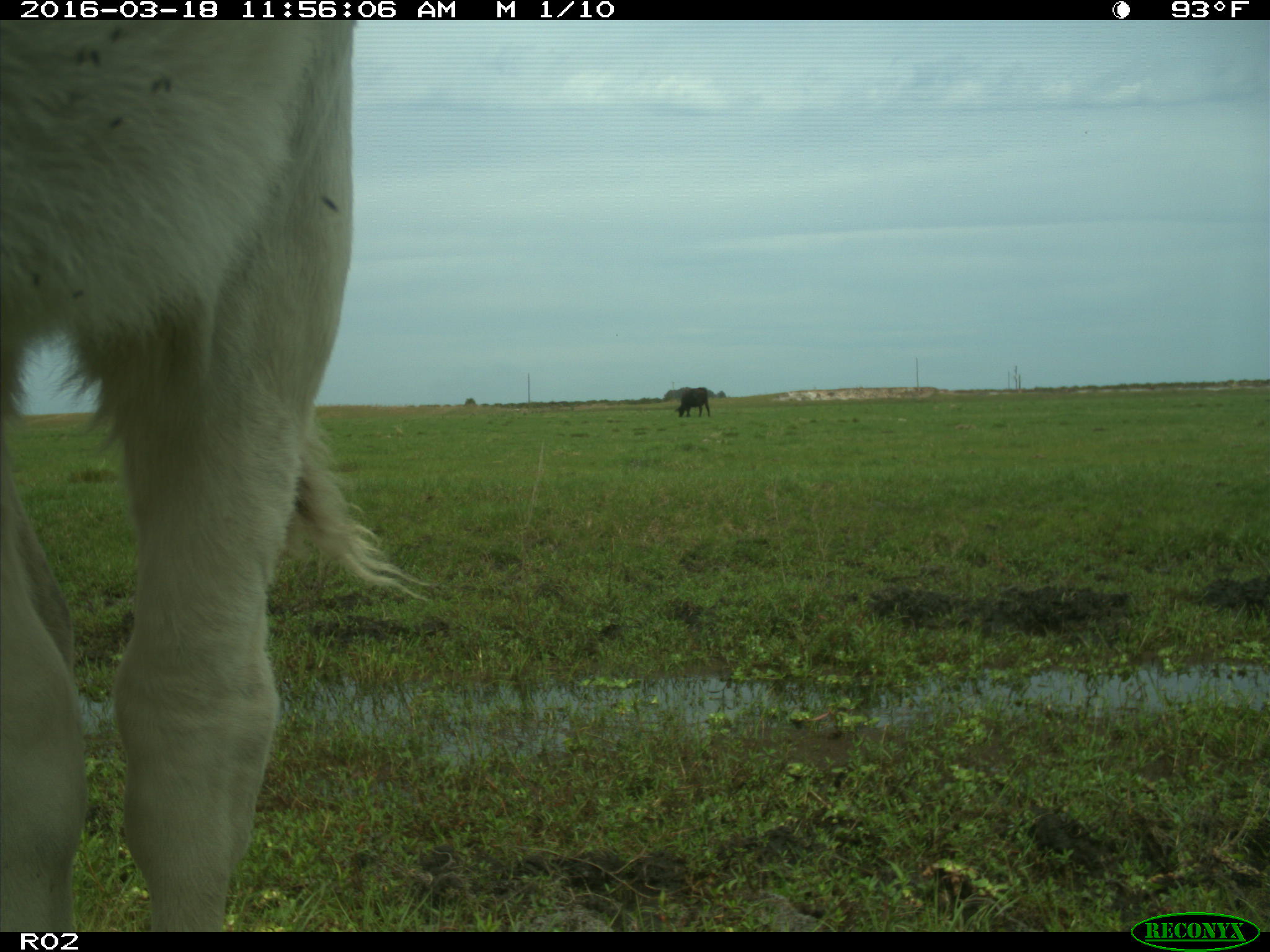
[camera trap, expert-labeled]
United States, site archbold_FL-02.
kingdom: Animalia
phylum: Chordata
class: Mammalia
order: Artiodactyla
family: Bovidae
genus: Bos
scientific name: Bos taurus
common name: domestic cow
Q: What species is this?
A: Bos taurus (domestic cow).